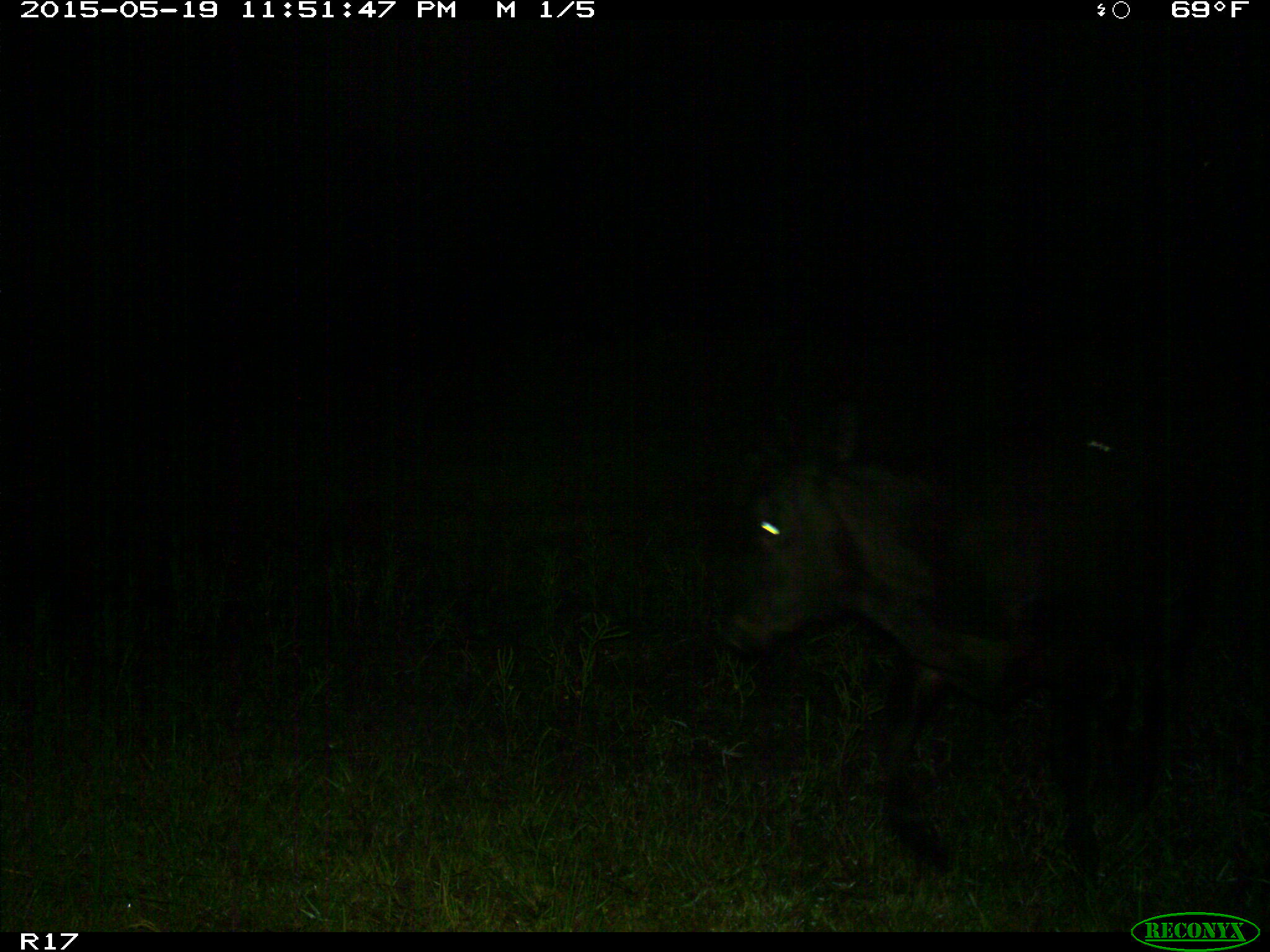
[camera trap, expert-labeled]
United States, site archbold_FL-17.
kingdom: Animalia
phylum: Chordata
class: Mammalia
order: Artiodactyla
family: Bovidae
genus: Bos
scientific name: Bos taurus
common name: domestic cow